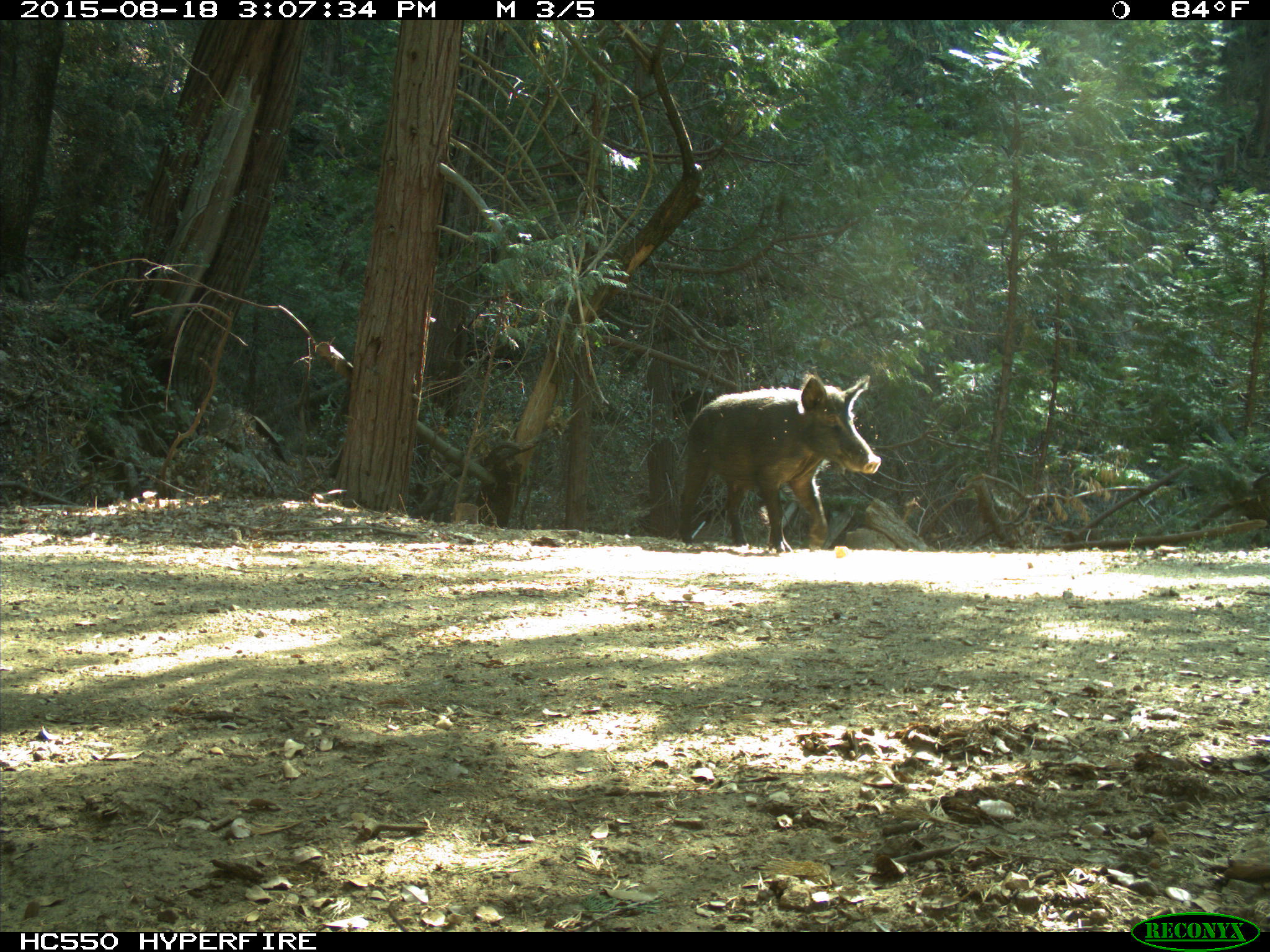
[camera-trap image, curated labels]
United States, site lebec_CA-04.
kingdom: Animalia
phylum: Chordata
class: Mammalia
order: Artiodactyla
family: Suidae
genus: Sus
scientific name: Sus scrofa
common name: wild boar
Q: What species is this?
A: Sus scrofa (wild boar).